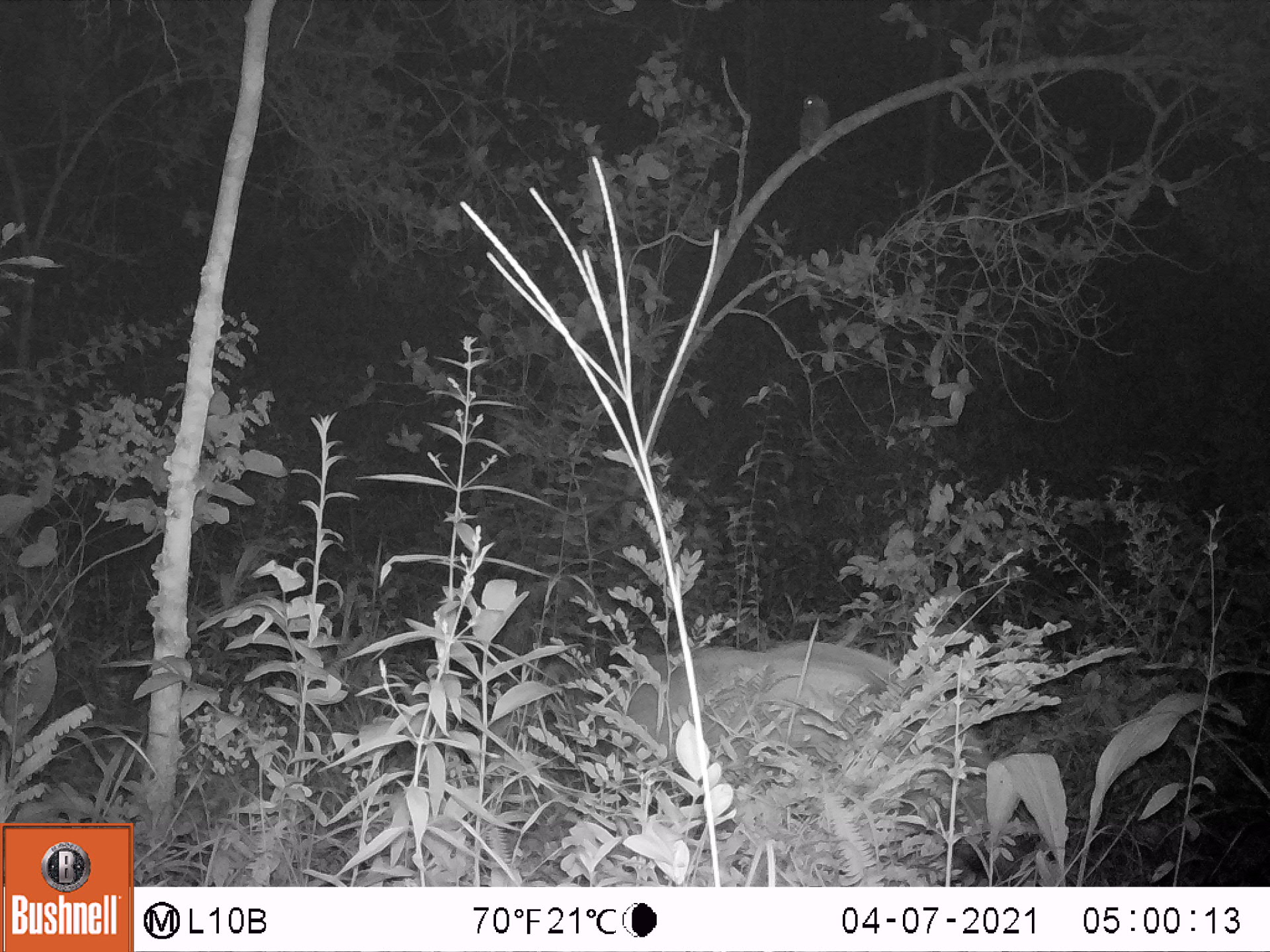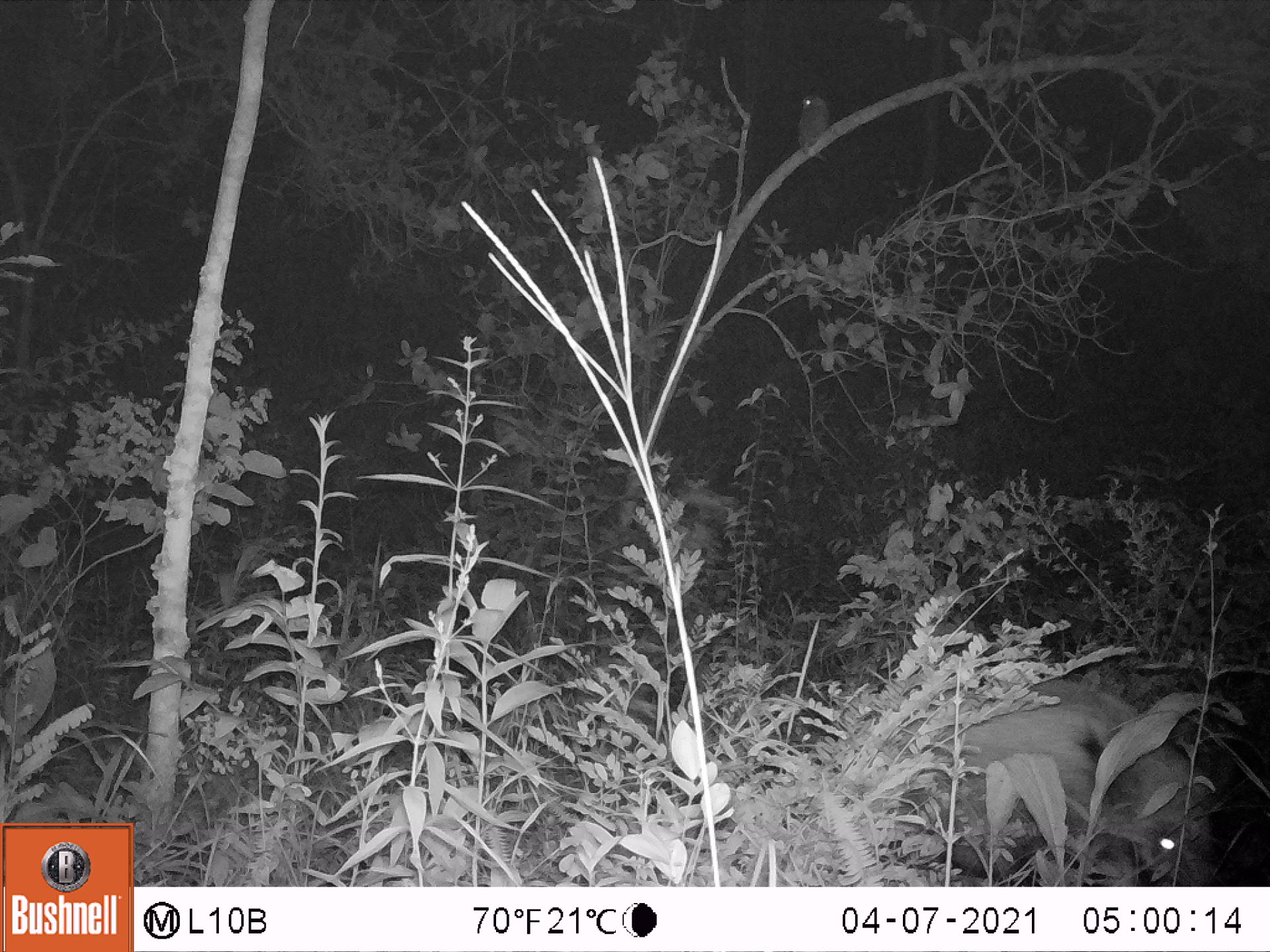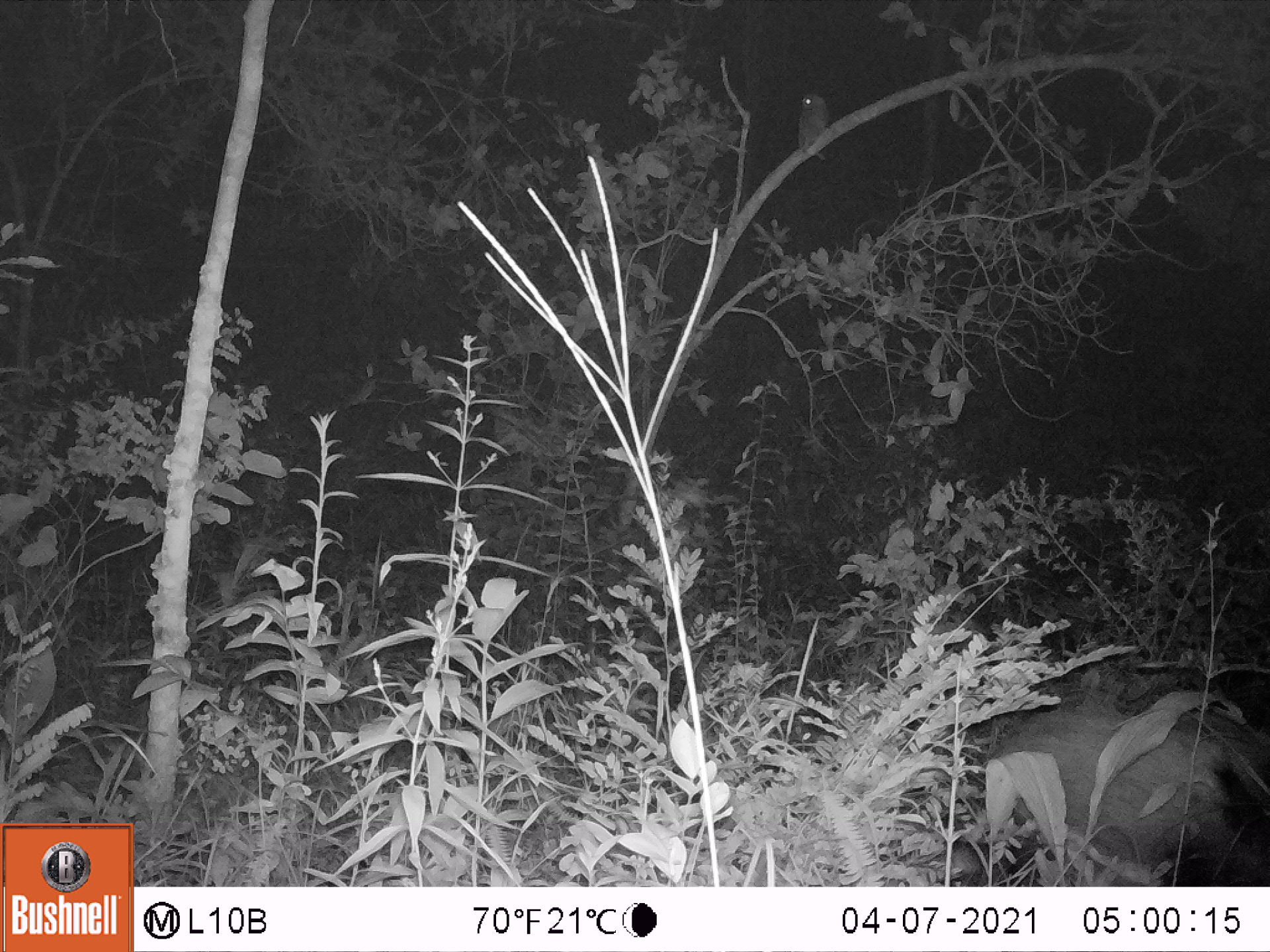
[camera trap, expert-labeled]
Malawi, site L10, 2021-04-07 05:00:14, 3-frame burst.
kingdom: Animalia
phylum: Chordata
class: Mammalia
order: Artiodactyla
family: Suidae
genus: Potamochoerus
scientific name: Potamochoerus larvatus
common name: bushpig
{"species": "bushpig (Potamochoerus larvatus)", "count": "1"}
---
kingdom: Animalia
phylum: Chordata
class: Aves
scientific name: Aves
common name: bird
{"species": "bird (Aves)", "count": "1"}